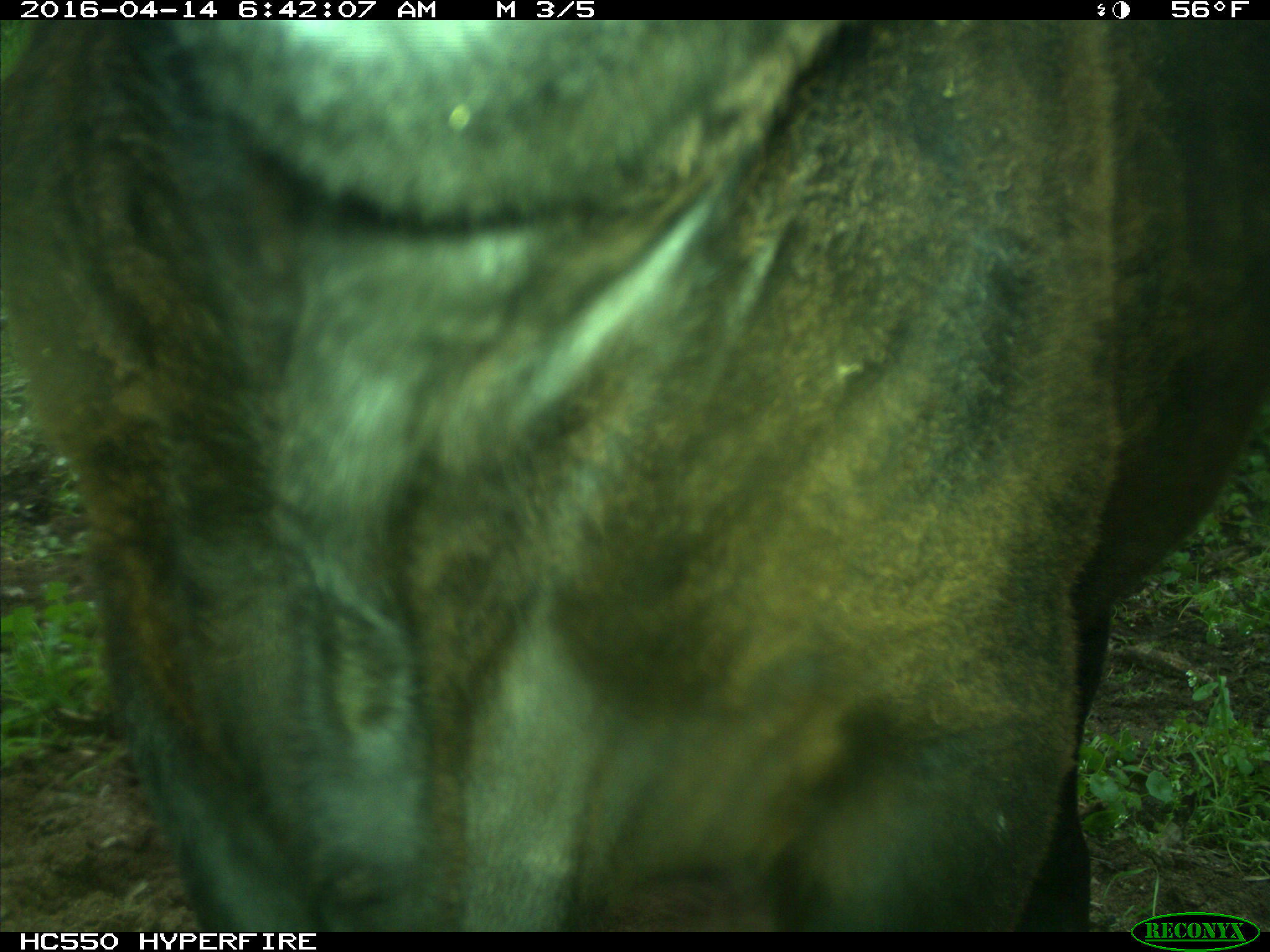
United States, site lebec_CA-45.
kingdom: Animalia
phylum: Chordata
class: Mammalia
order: Artiodactyla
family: Bovidae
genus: Bos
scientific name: Bos taurus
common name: domestic cow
Bos taurus (domestic cow).